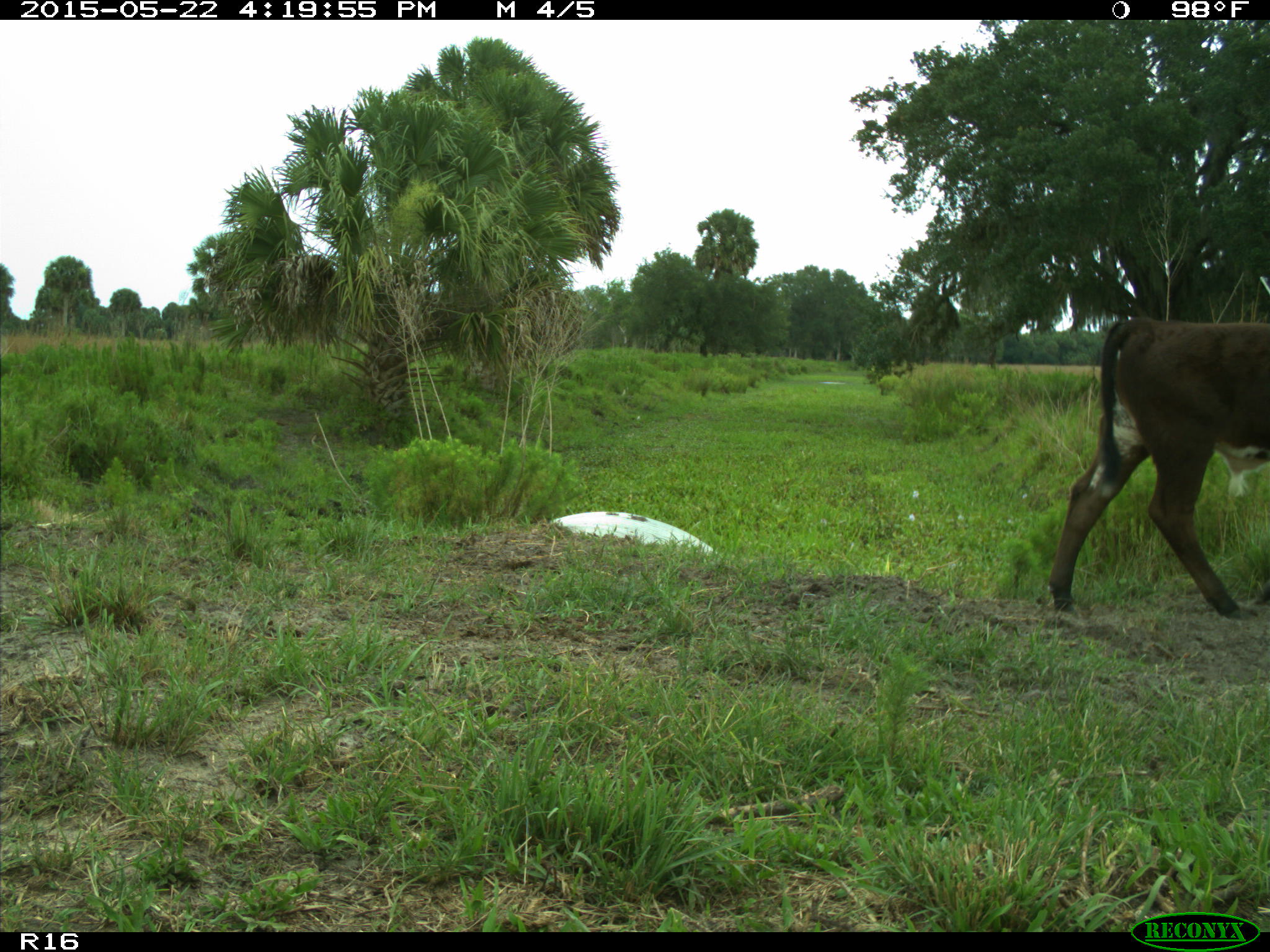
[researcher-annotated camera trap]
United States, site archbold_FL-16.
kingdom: Animalia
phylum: Chordata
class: Mammalia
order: Artiodactyla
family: Bovidae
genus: Bos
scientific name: Bos taurus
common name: domestic cow